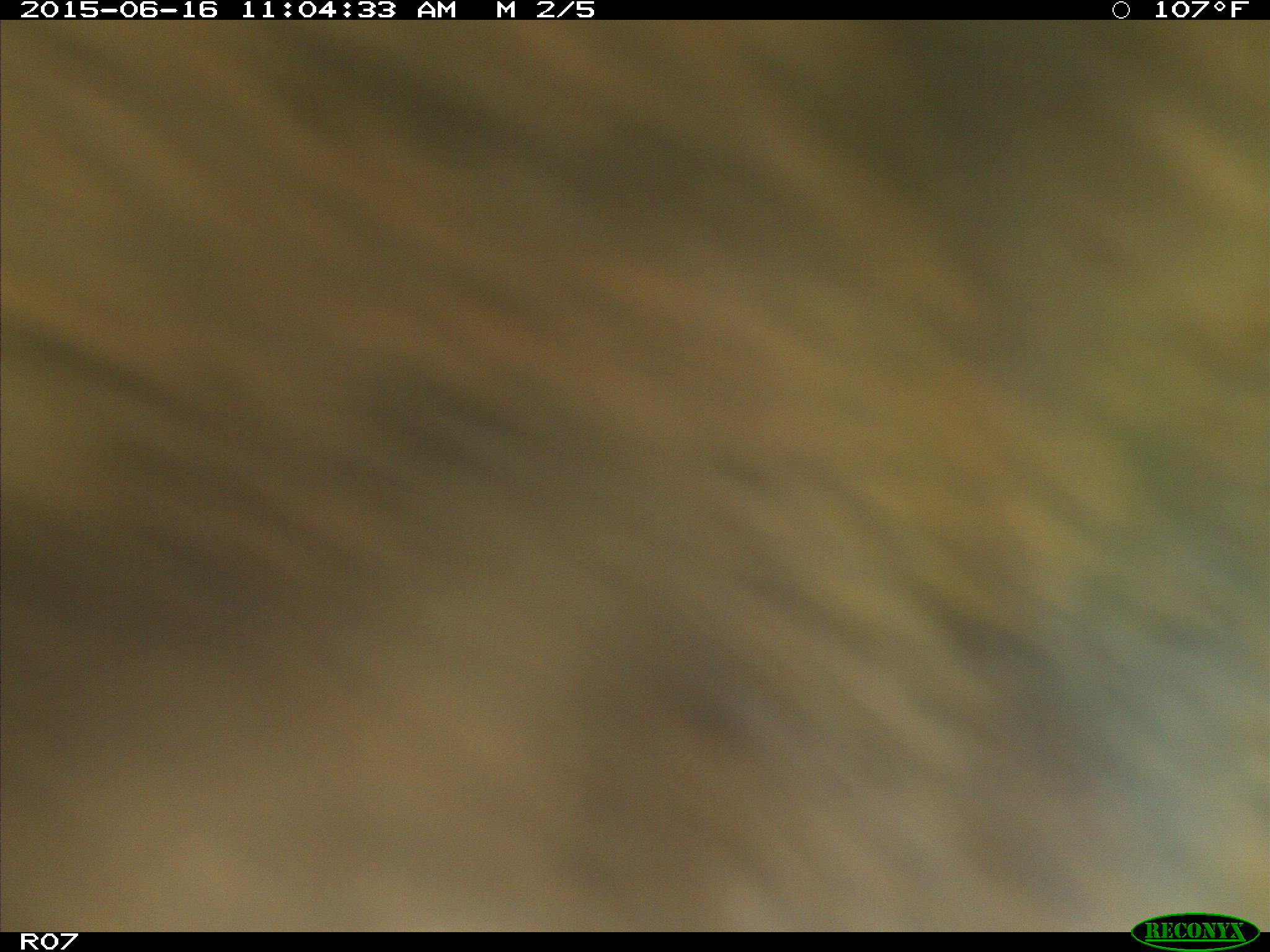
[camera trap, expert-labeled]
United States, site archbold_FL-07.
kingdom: Animalia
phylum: Chordata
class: Mammalia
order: Artiodactyla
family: Bovidae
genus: Bos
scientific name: Bos taurus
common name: domestic cow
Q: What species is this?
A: Bos taurus (domestic cow).